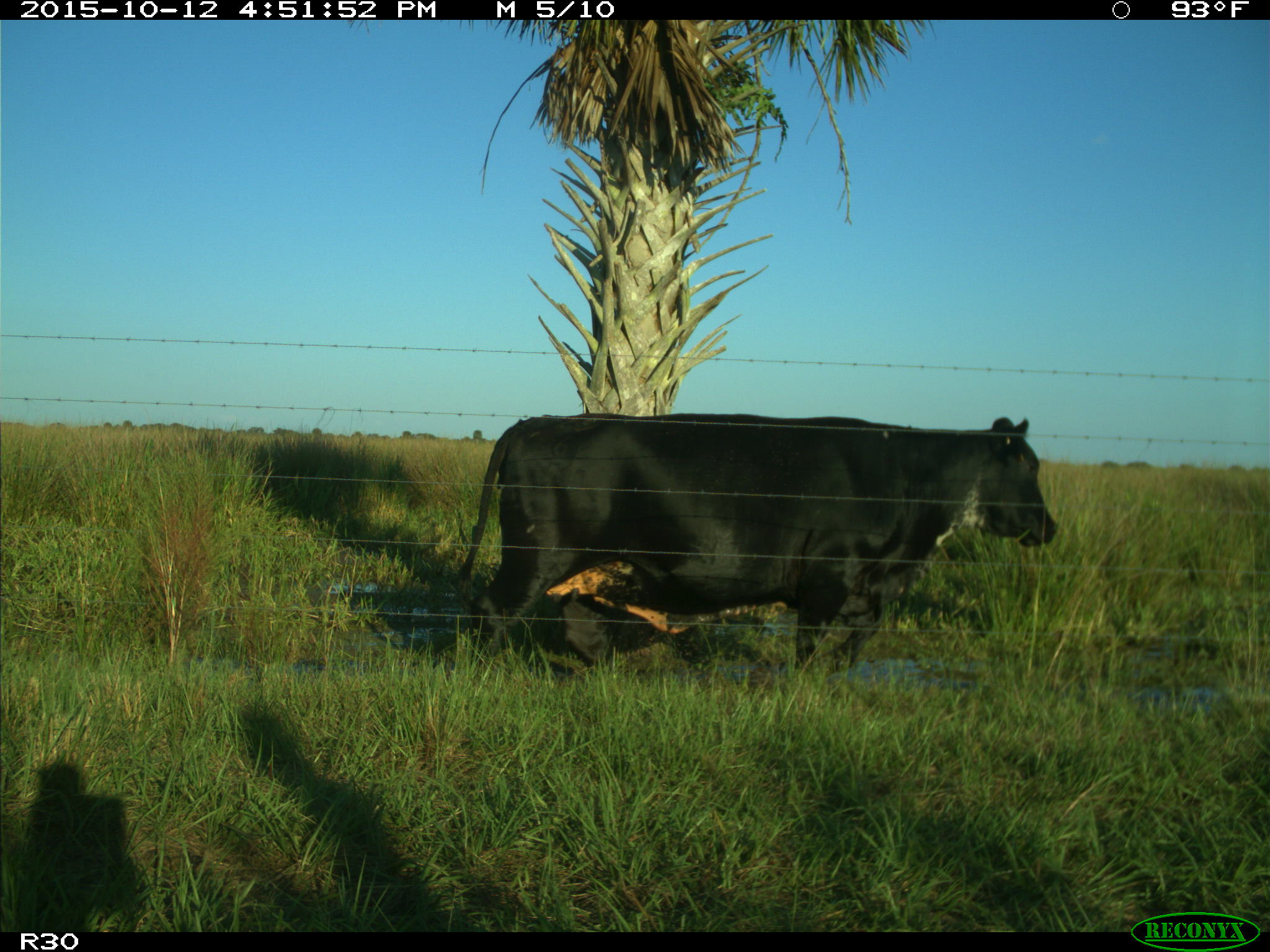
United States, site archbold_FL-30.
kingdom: Animalia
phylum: Chordata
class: Mammalia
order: Artiodactyla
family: Bovidae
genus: Bos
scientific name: Bos taurus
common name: domestic cow